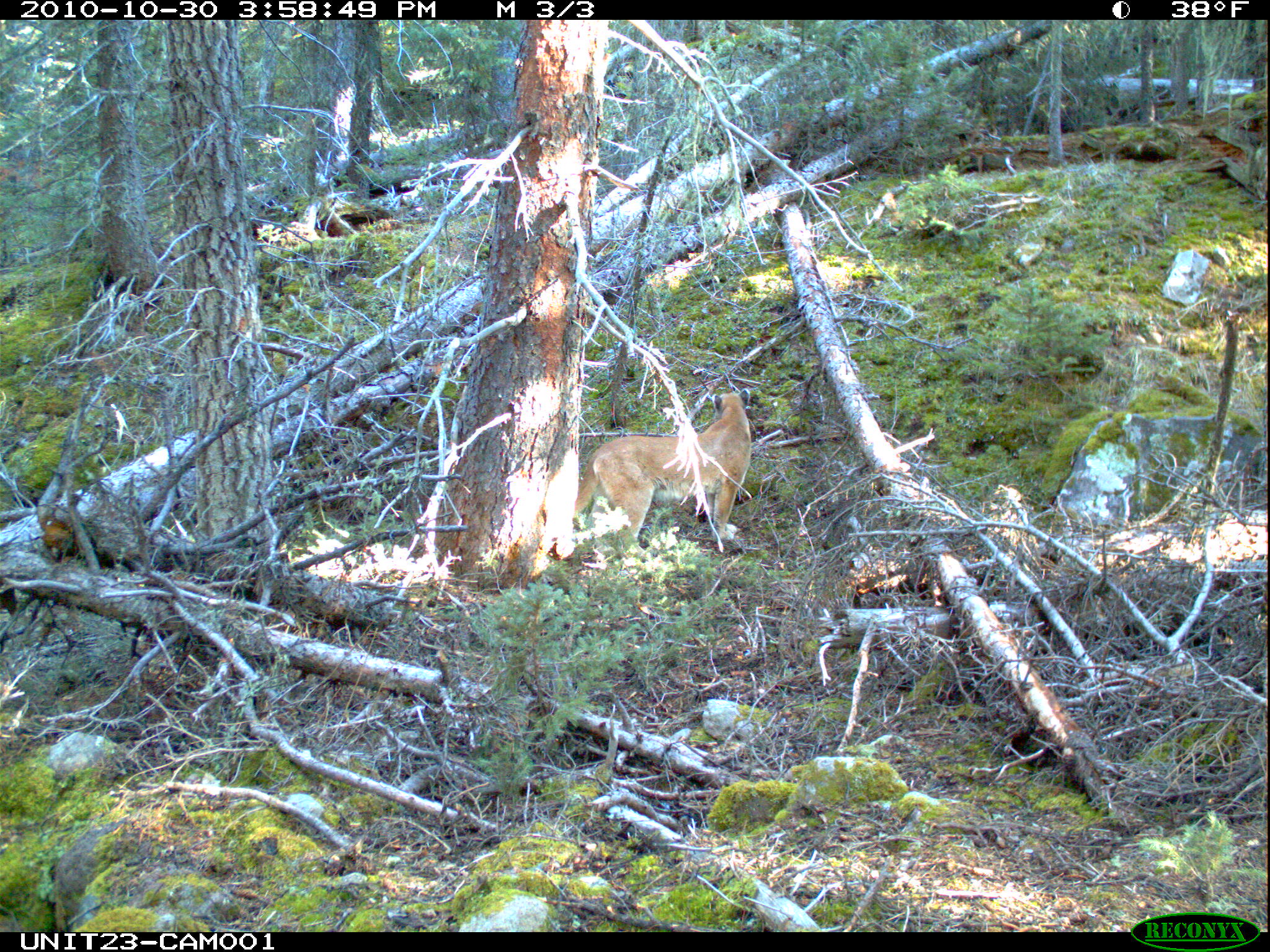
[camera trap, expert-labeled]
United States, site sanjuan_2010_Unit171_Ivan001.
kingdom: Animalia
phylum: Chordata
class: Mammalia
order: Carnivora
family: Felidae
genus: Puma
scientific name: Puma concolor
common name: mountain lion